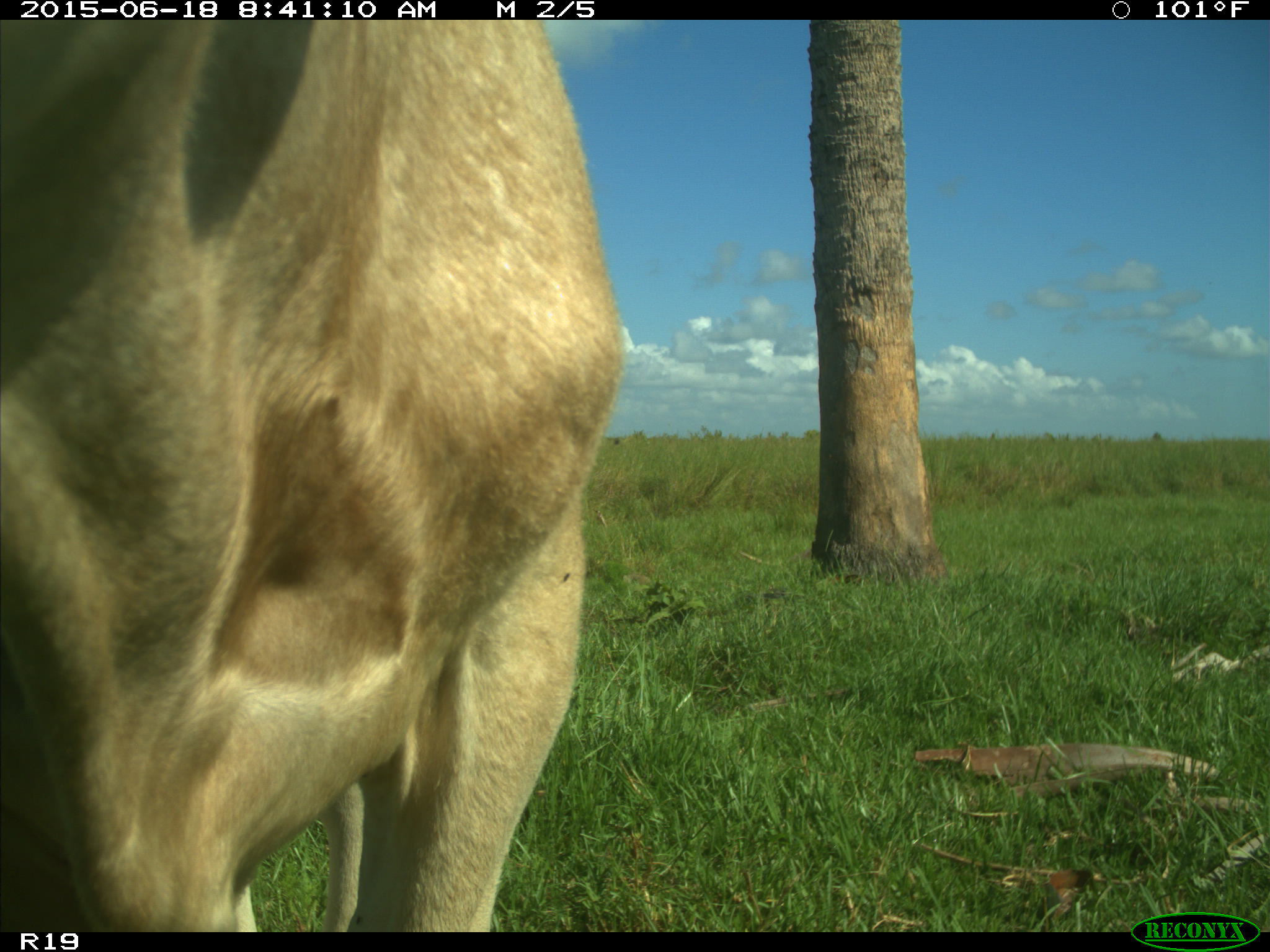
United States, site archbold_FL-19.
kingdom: Animalia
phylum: Chordata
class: Mammalia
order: Artiodactyla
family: Bovidae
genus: Bos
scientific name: Bos taurus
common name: domestic cow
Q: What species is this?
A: Bos taurus (domestic cow).